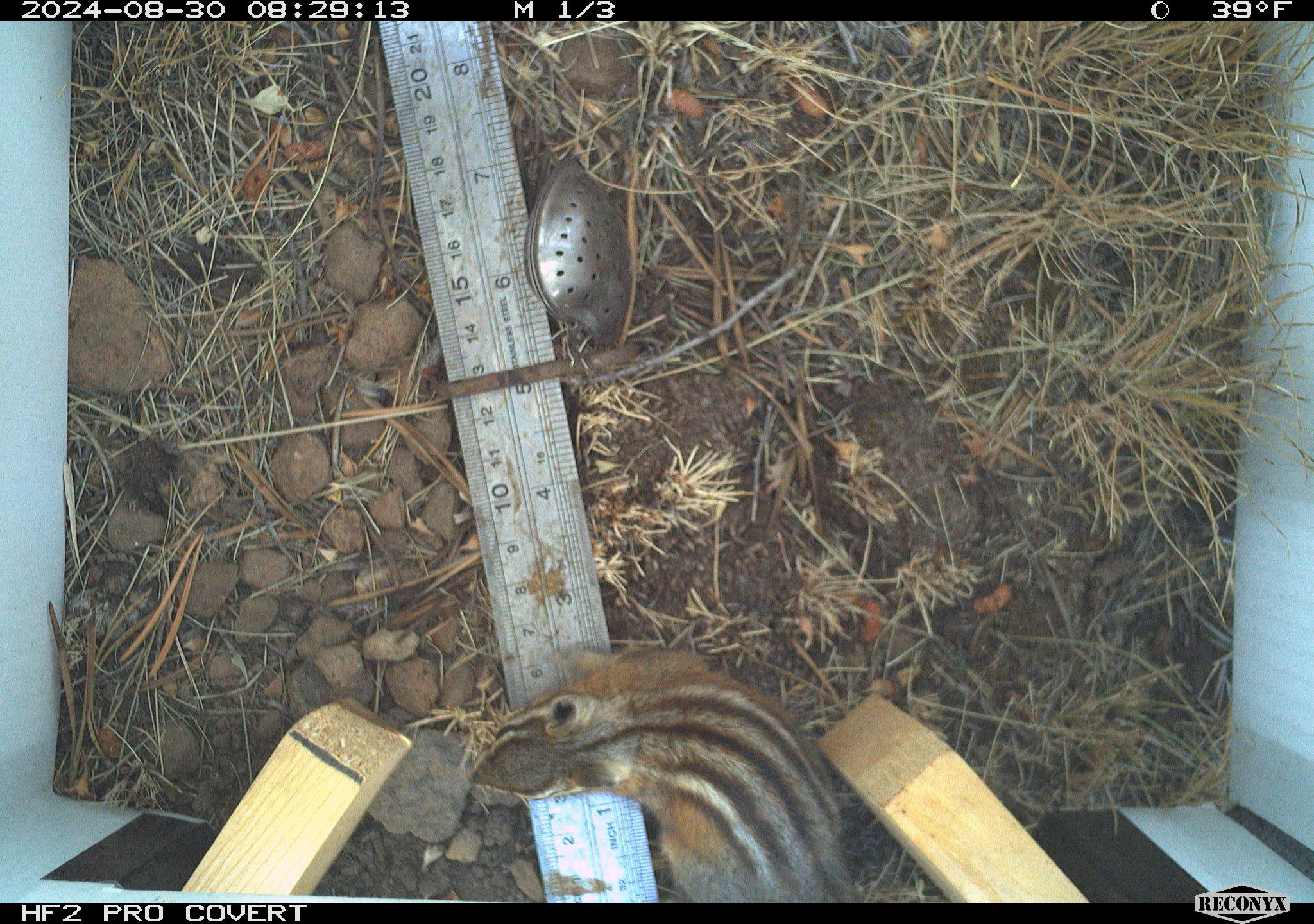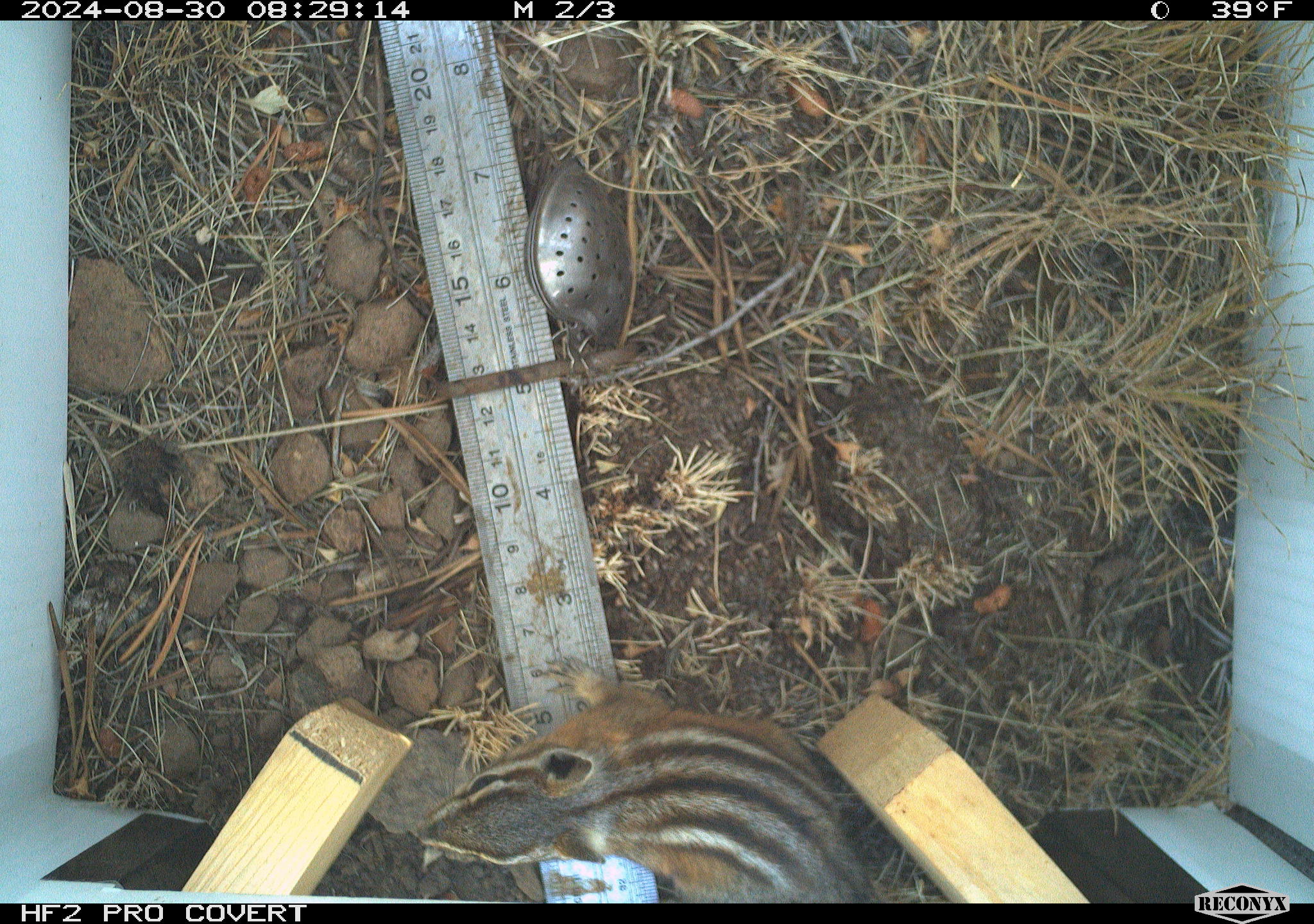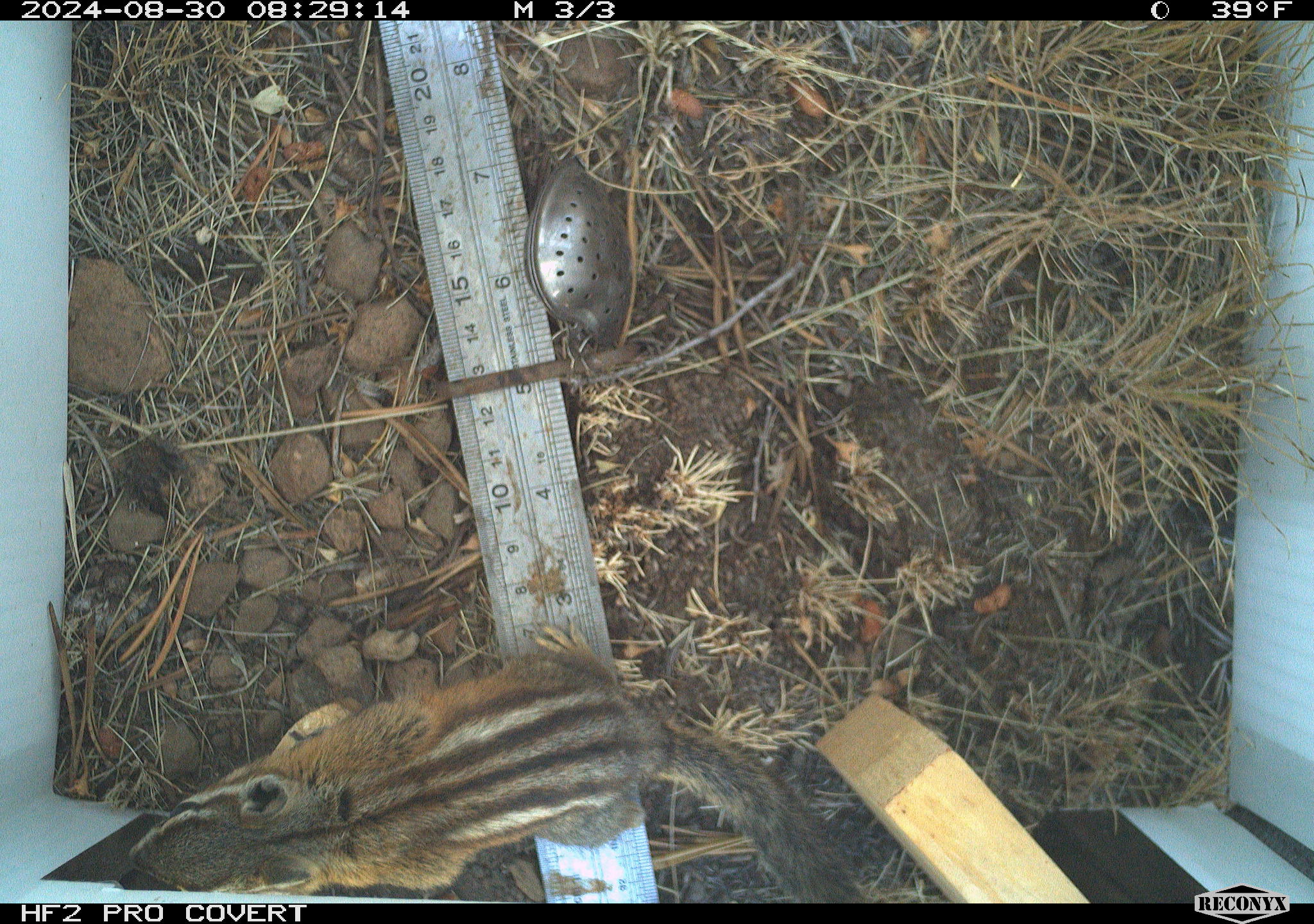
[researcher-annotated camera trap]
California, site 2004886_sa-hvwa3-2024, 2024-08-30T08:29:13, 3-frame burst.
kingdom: Animalia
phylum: Chordata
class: Mammalia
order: Rodentia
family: Sciuridae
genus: Neotamias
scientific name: Neotamias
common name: western chipmunks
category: neotamias species